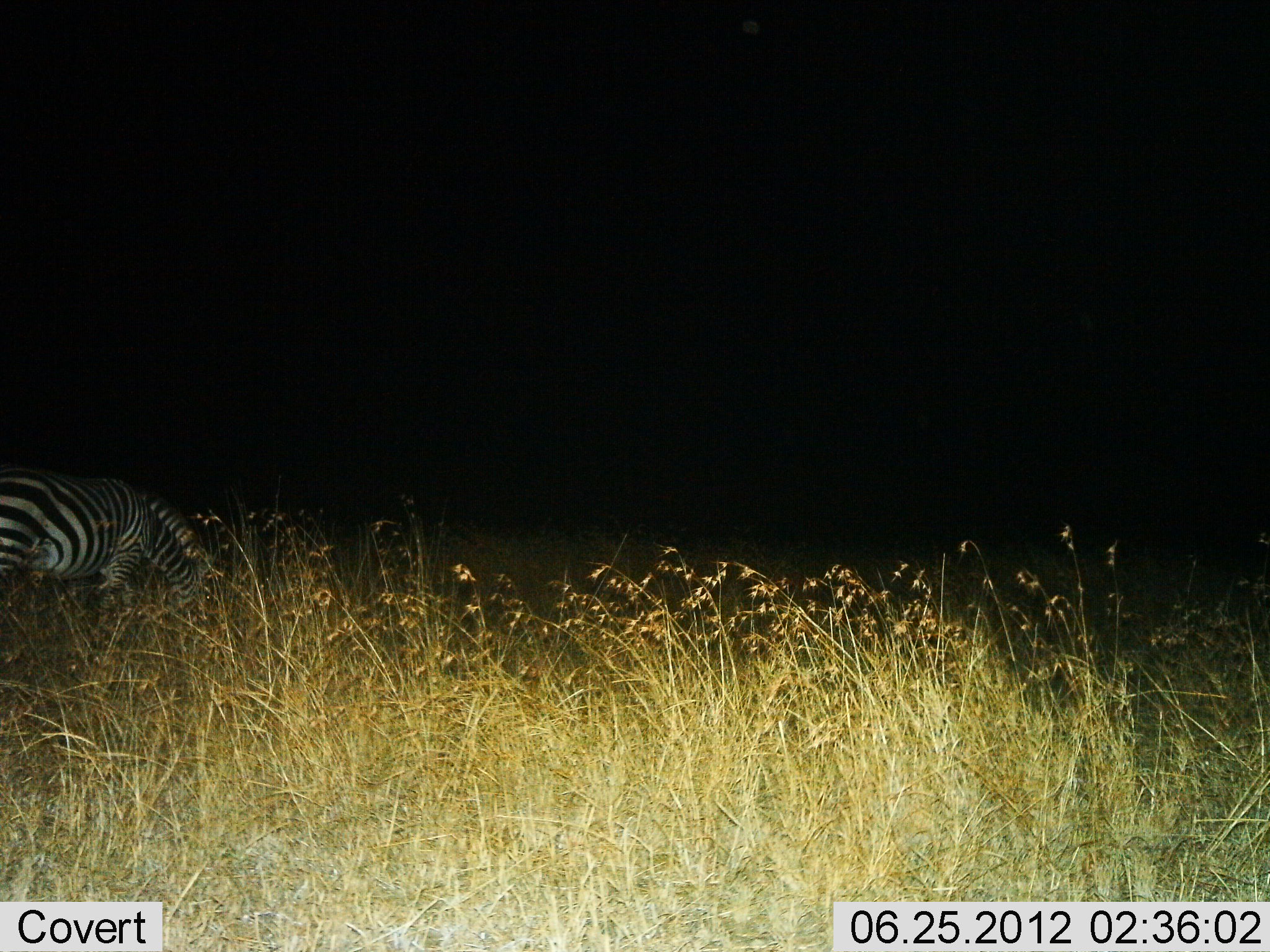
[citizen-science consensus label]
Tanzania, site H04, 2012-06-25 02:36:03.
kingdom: Animalia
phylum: Chordata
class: Mammalia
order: Perissodactyla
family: Equidae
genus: Equus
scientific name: Equus quagga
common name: plains zebra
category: zebra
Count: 1.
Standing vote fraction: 50%.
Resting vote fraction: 0%.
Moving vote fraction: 0%.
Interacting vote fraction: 0%.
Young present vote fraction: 0%.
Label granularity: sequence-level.